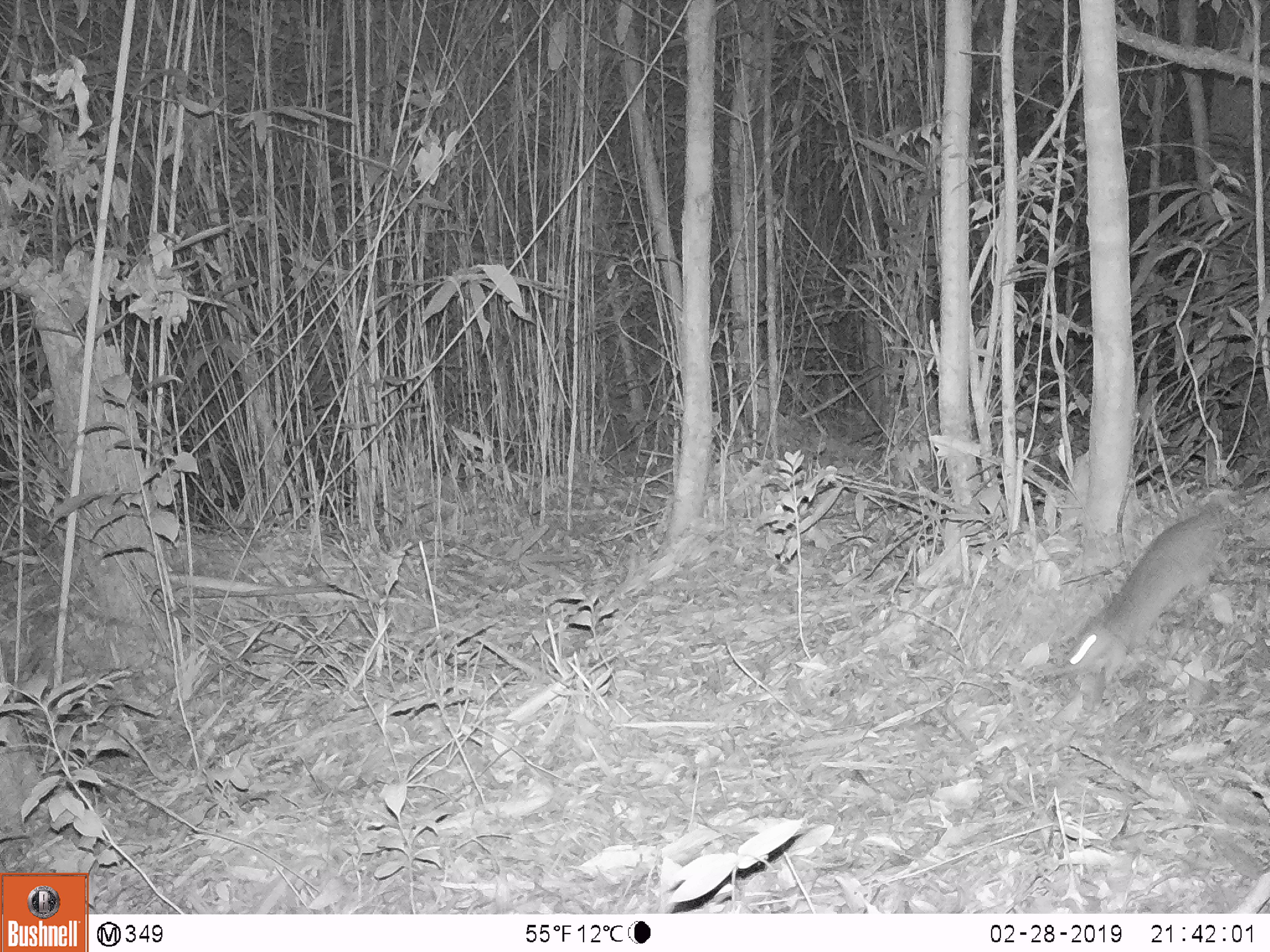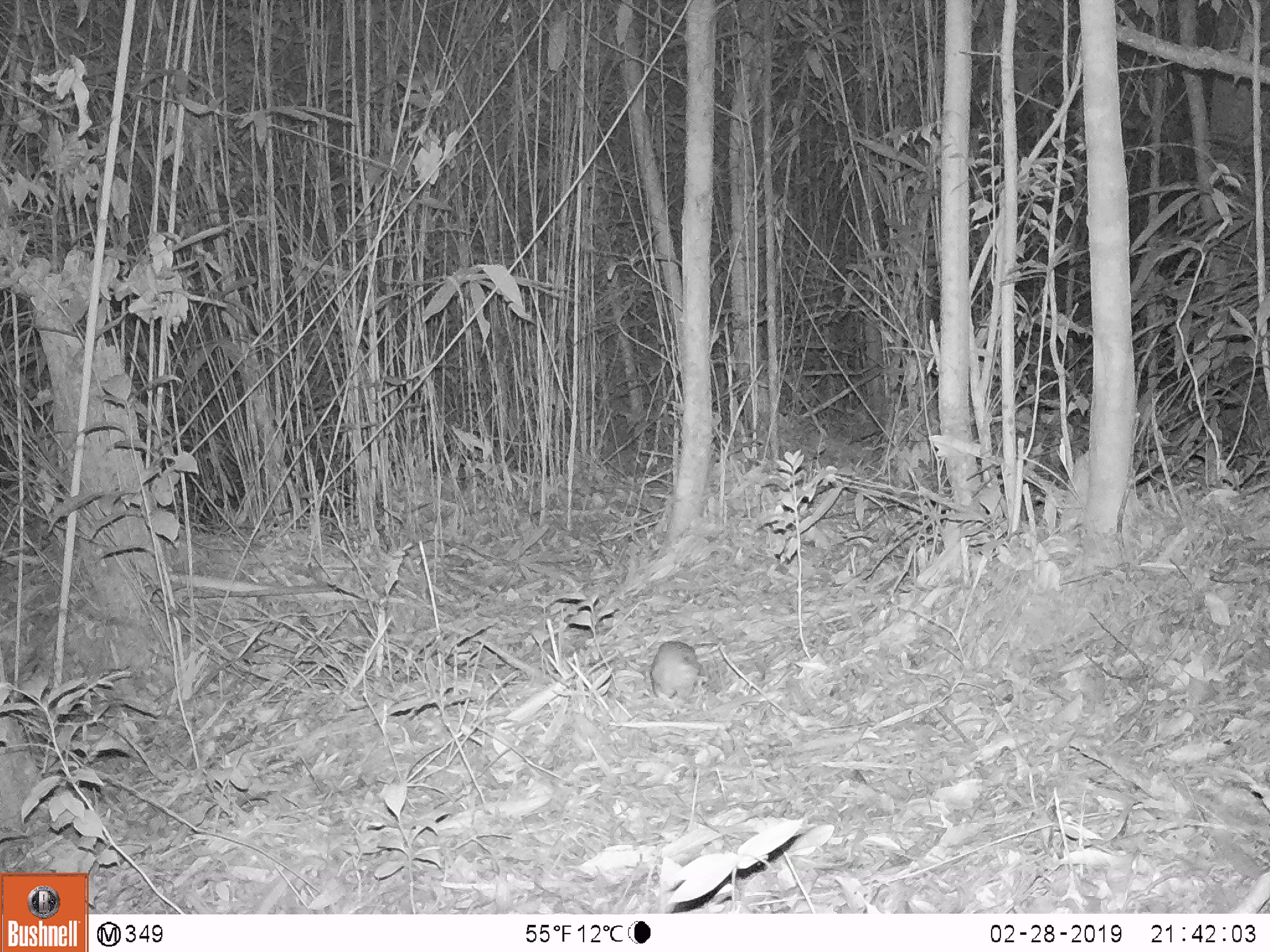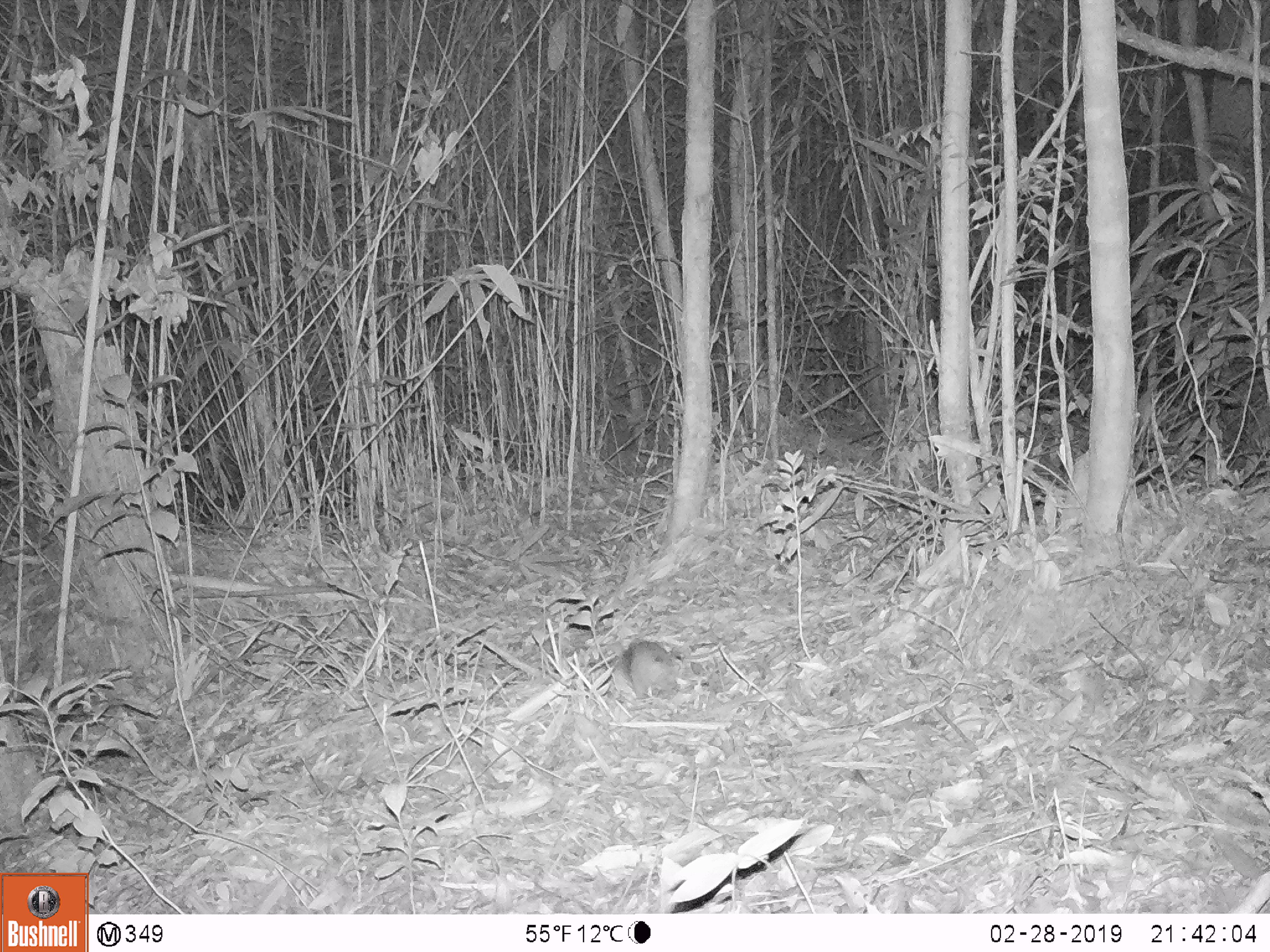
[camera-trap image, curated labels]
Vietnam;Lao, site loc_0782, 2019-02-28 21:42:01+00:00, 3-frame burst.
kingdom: Animalia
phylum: Chordata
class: Mammalia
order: Rodentia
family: Muridae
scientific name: Muridae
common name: old-world mice and rats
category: unidentified murid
Unidentified murid (old-world mice and rats) (Muridae). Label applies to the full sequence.